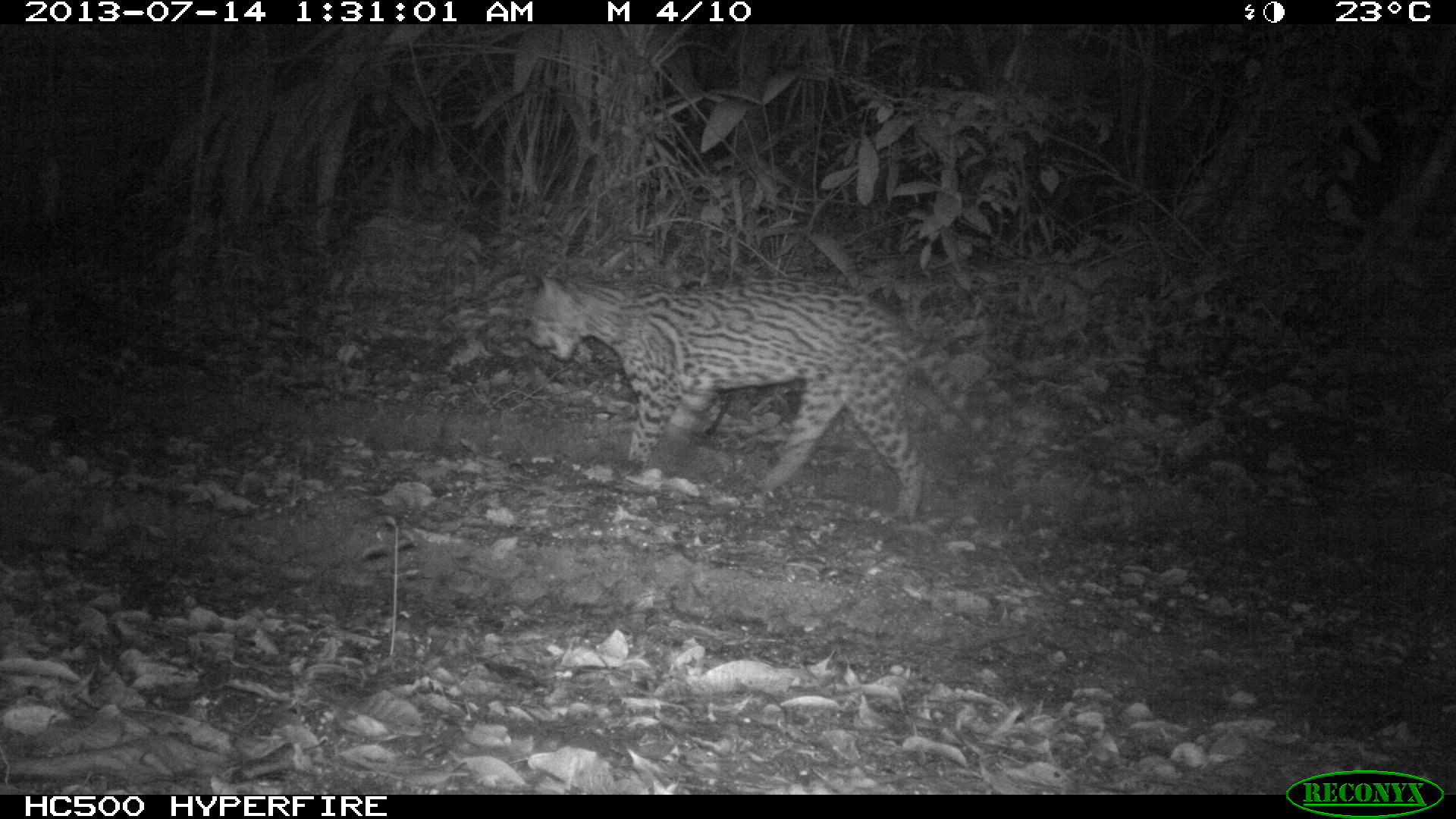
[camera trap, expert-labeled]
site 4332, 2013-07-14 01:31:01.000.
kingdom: Animalia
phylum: Chordata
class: Mammalia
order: Carnivora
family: Felidae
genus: Leopardus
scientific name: Leopardus pardalis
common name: ocelot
Leopardus pardalis (ocelot), count 1, sex male.